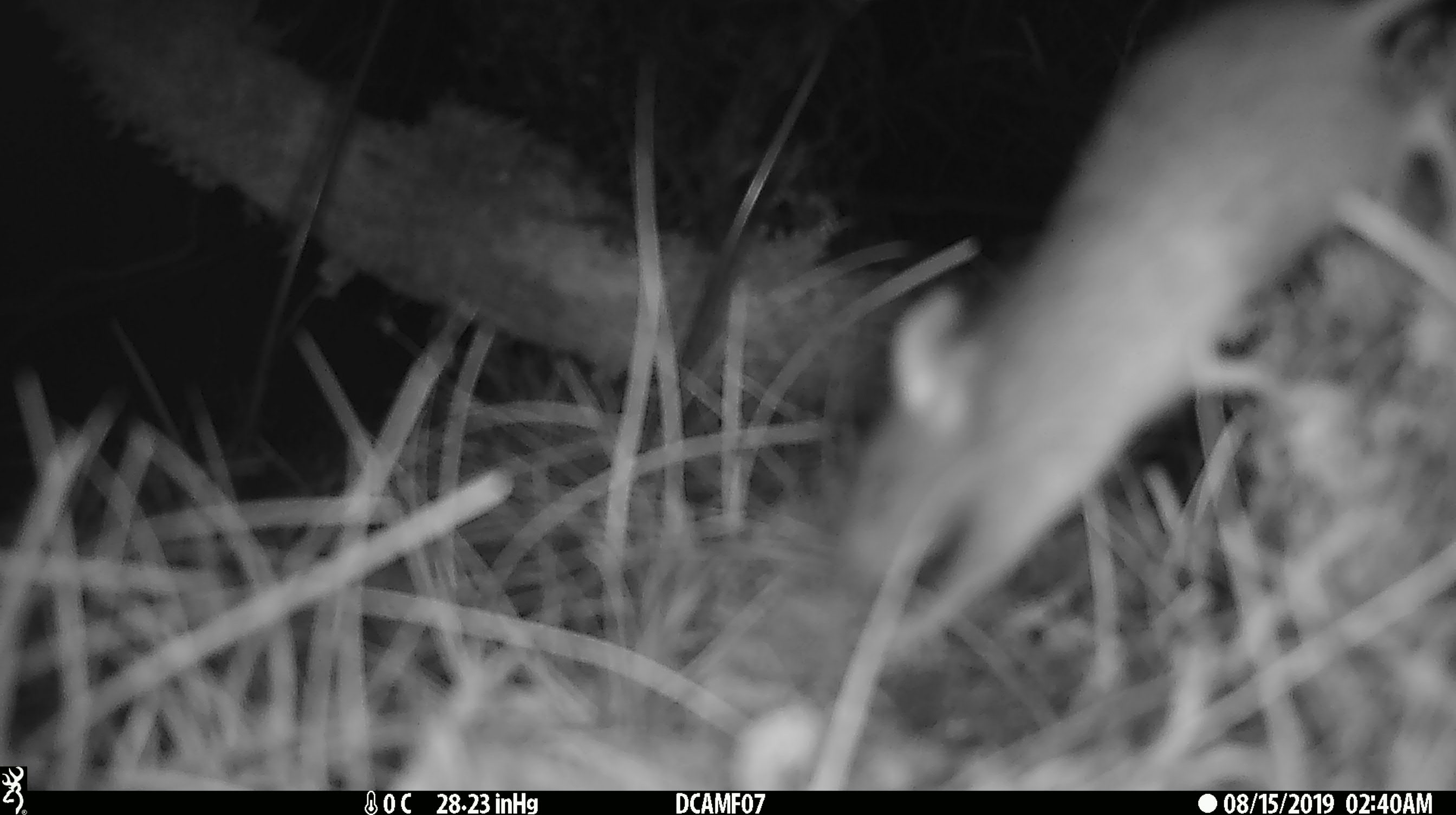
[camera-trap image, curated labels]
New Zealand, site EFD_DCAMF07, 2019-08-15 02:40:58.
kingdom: Animalia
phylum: Chordata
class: Mammalia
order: Rodentia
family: Muridae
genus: Mus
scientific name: Mus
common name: mouse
Mouse (Mus).